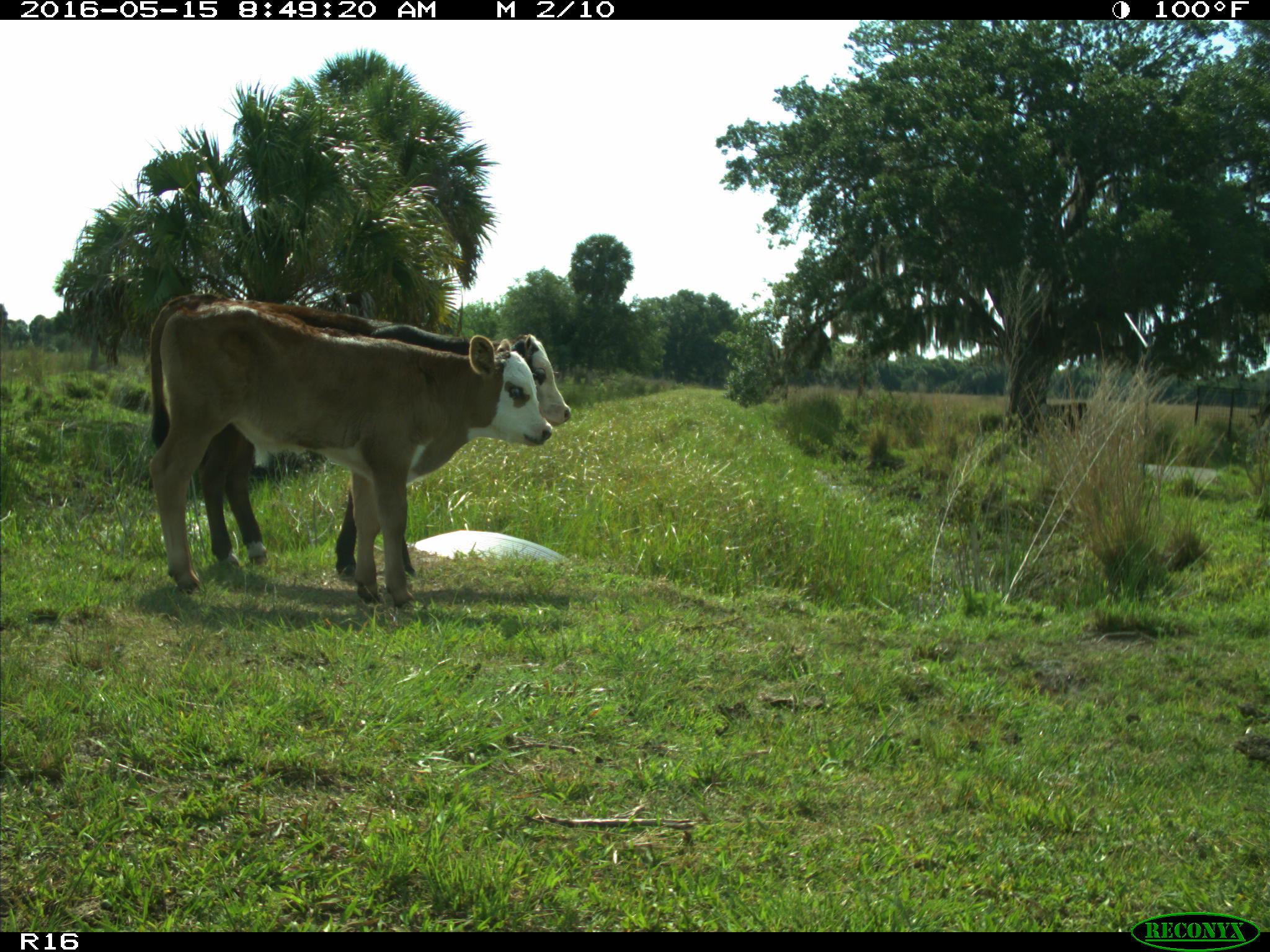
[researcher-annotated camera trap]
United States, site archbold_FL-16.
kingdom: Animalia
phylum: Chordata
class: Mammalia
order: Artiodactyla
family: Bovidae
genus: Bos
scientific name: Bos taurus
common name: domestic cow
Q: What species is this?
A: Bos taurus (domestic cow).